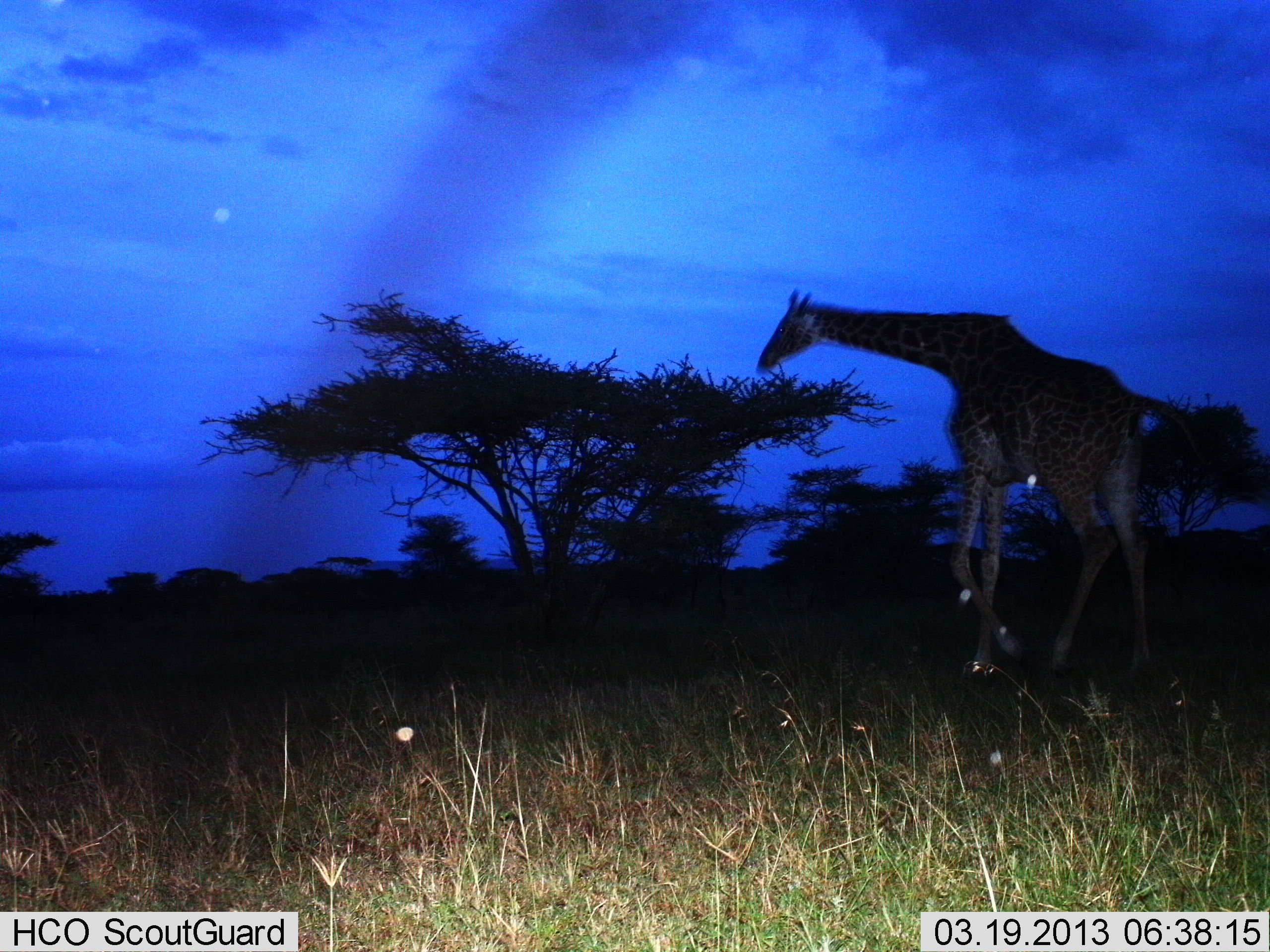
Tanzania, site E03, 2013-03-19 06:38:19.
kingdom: Animalia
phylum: Chordata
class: Mammalia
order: Artiodactyla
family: Giraffidae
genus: Giraffa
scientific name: Giraffa camelopardalis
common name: giraffe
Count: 1.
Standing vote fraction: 19%.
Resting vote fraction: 0%.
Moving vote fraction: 78%.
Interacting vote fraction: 0%.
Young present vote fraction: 0%.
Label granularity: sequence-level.